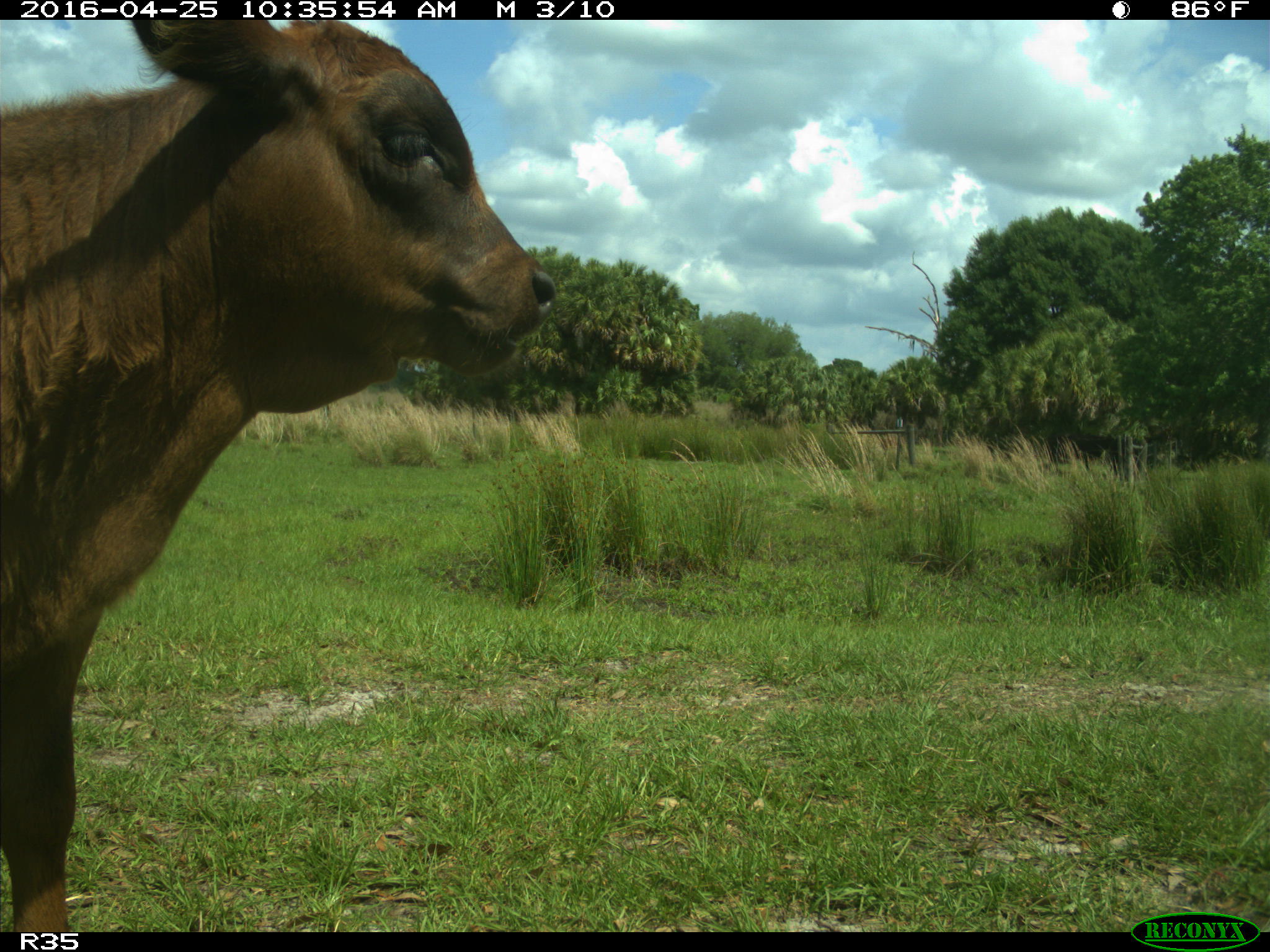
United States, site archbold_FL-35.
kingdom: Animalia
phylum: Chordata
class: Mammalia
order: Artiodactyla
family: Bovidae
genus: Bos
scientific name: Bos taurus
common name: domestic cow